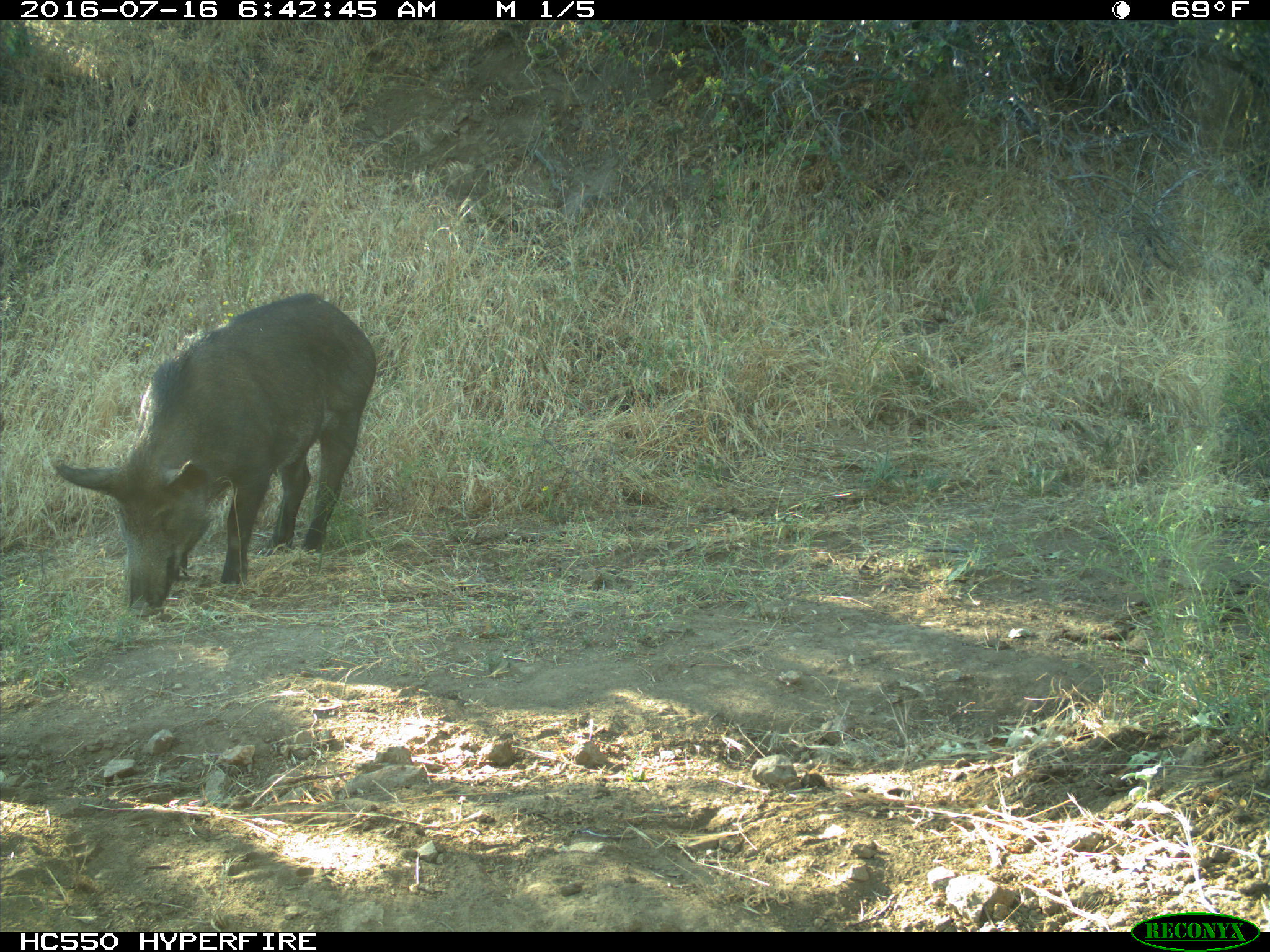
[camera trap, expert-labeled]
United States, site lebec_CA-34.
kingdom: Animalia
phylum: Chordata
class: Mammalia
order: Artiodactyla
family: Suidae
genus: Sus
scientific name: Sus scrofa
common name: wild boar